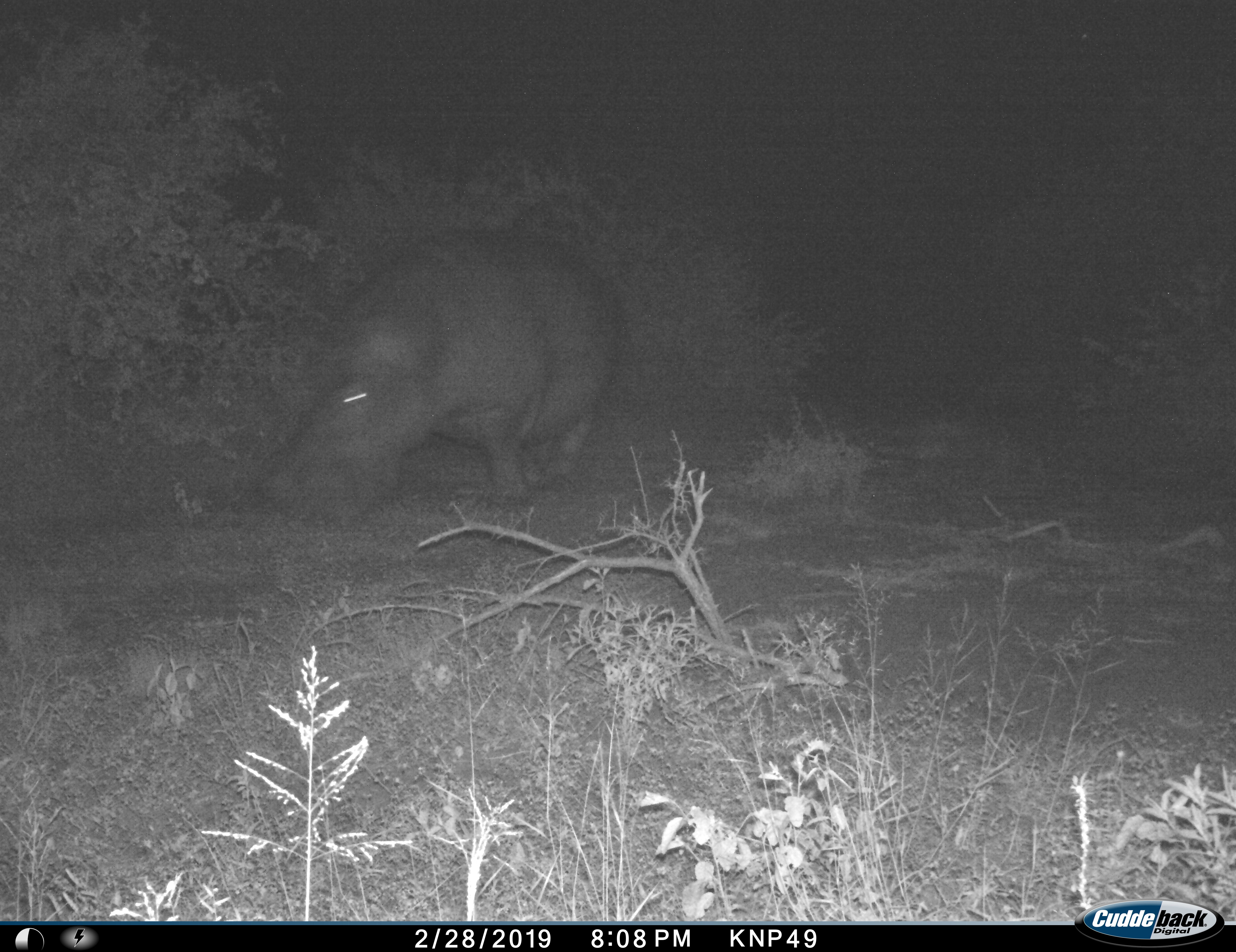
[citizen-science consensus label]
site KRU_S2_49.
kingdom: Animalia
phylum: Chordata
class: Mammalia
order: Artiodactyla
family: Hippopotamidae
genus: Hippopotamus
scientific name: Hippopotamus amphibius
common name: hippopotamus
Hippopotamus (Hippopotamus amphibius), count 1. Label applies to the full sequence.